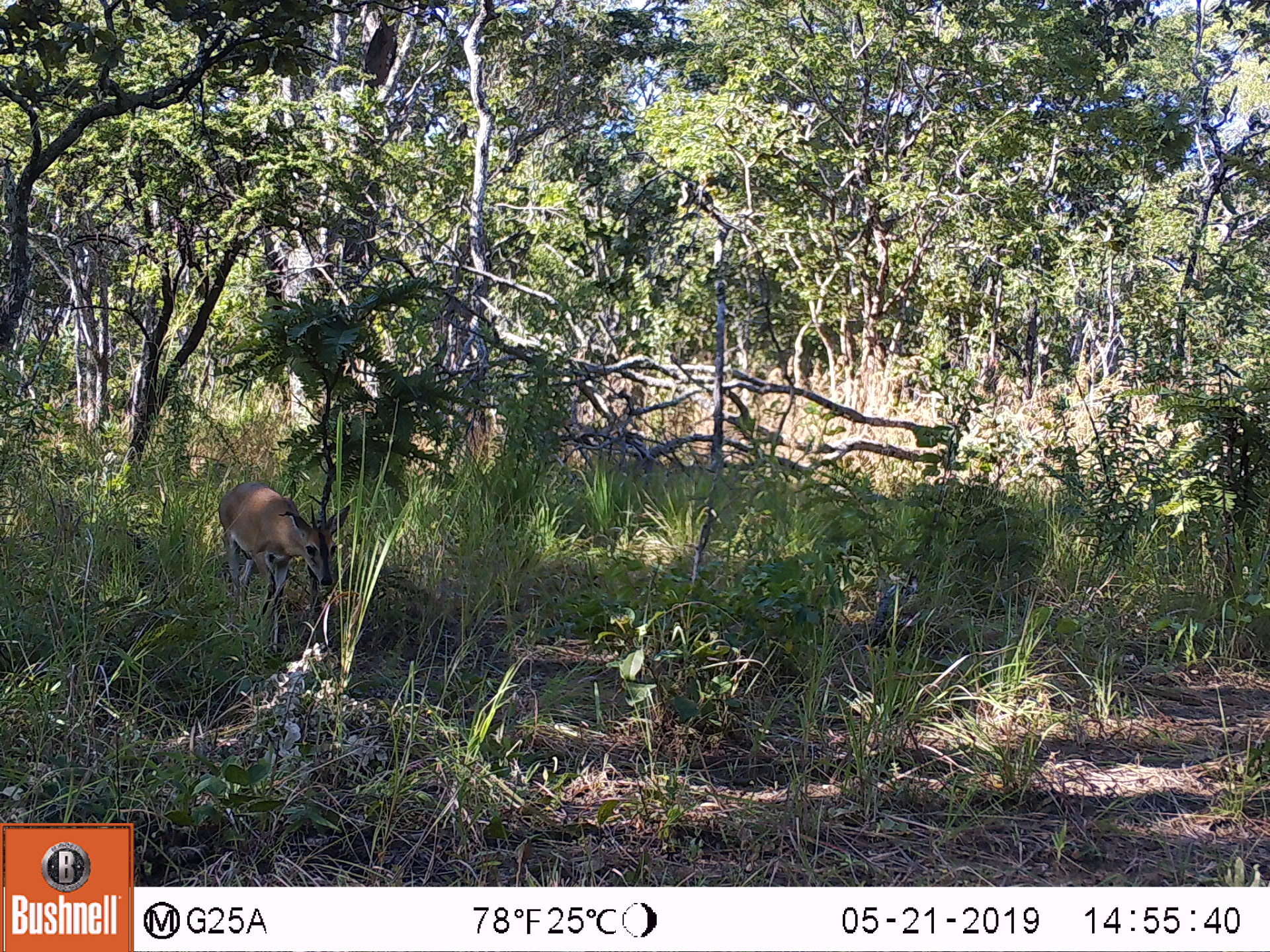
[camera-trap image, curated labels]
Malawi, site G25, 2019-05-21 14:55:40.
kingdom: Animalia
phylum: Chordata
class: Mammalia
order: Artiodactyla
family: Bovidae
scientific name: Antilopinae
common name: small antelope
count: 1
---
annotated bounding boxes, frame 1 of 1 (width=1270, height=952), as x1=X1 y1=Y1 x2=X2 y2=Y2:
small antelope: x1=212 y1=476 x2=353 y2=661